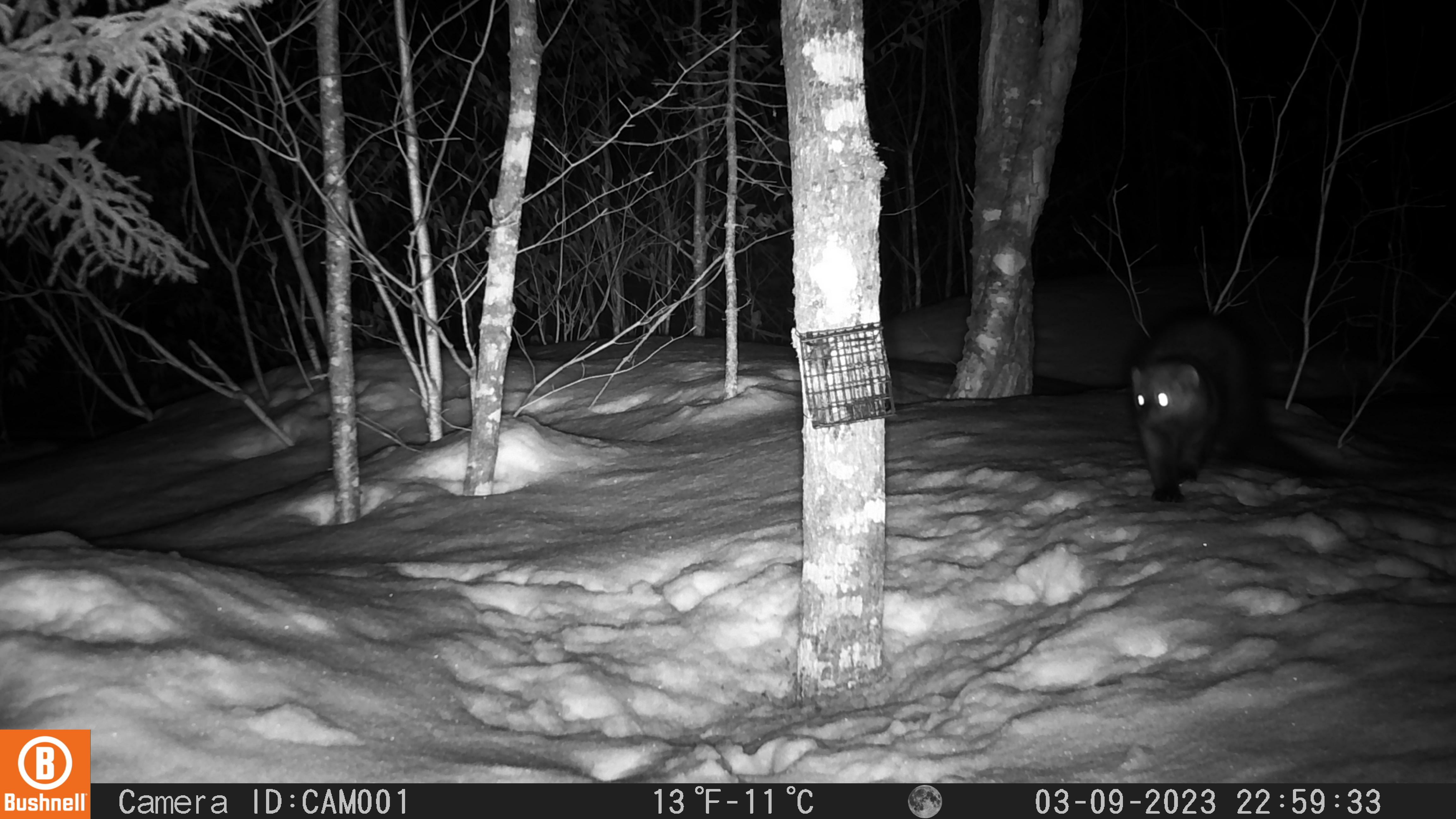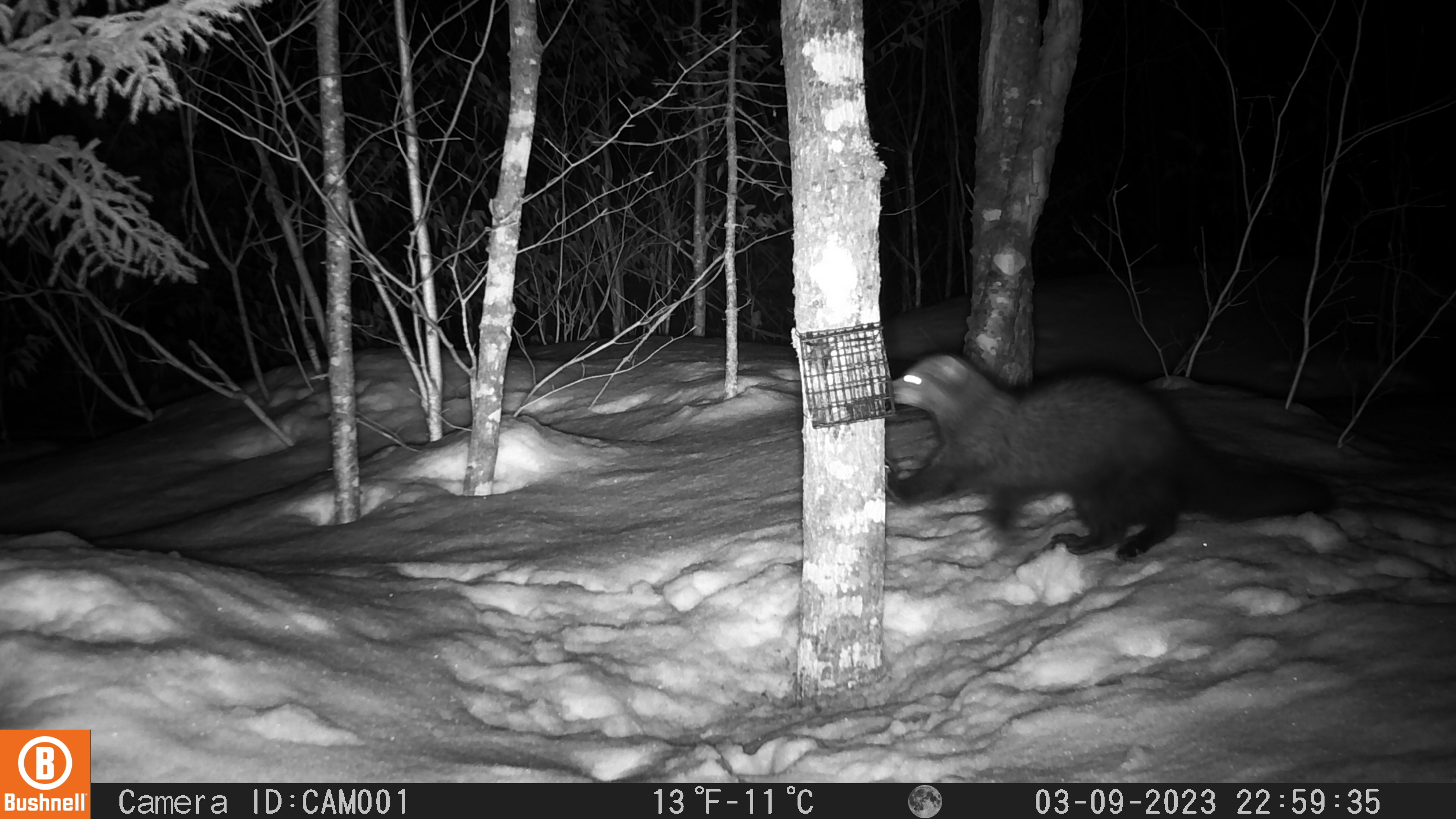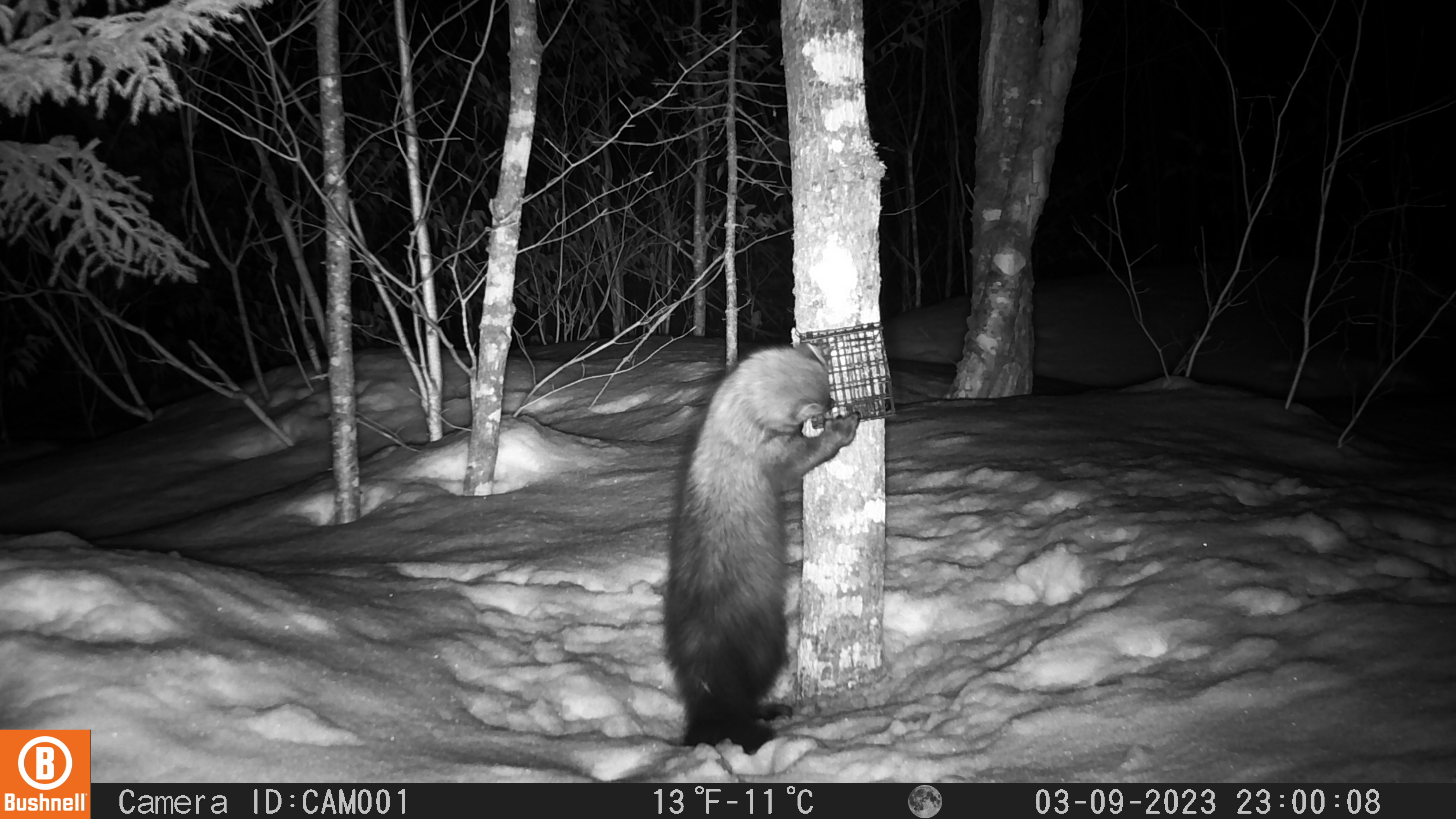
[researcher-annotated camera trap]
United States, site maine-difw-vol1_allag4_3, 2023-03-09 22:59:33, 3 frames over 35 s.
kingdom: Animalia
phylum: Chordata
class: Mammalia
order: Carnivora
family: Mustelidae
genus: Pekania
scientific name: Pekania pennanti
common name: fisher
Fisher (Pekania pennanti).